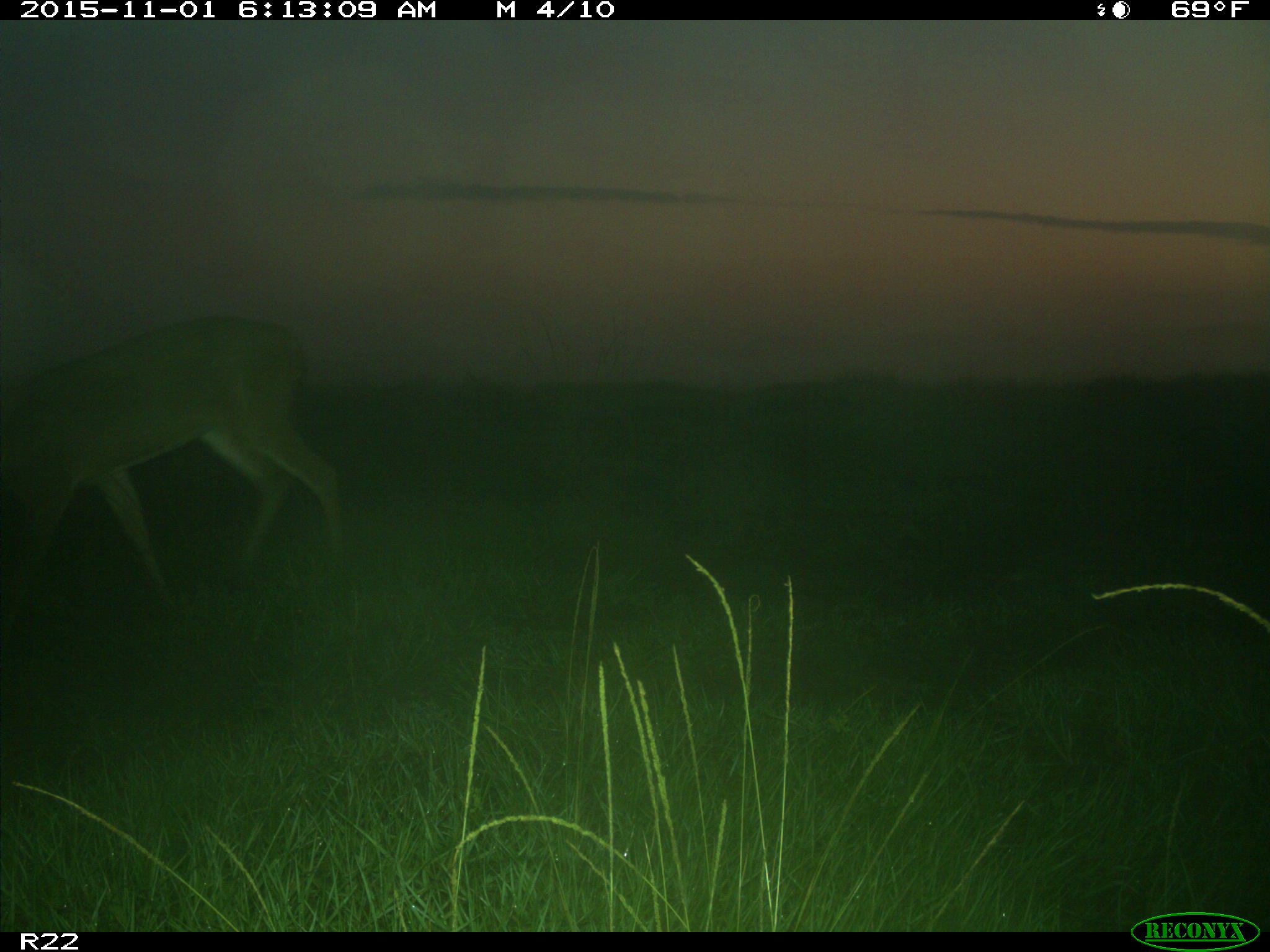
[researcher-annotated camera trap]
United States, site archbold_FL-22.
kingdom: Animalia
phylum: Chordata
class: Mammalia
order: Artiodactyla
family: Cervidae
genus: Odocoileus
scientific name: Odocoileus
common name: deer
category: unidentified deer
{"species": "unidentified deer (deer) (Odocoileus)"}